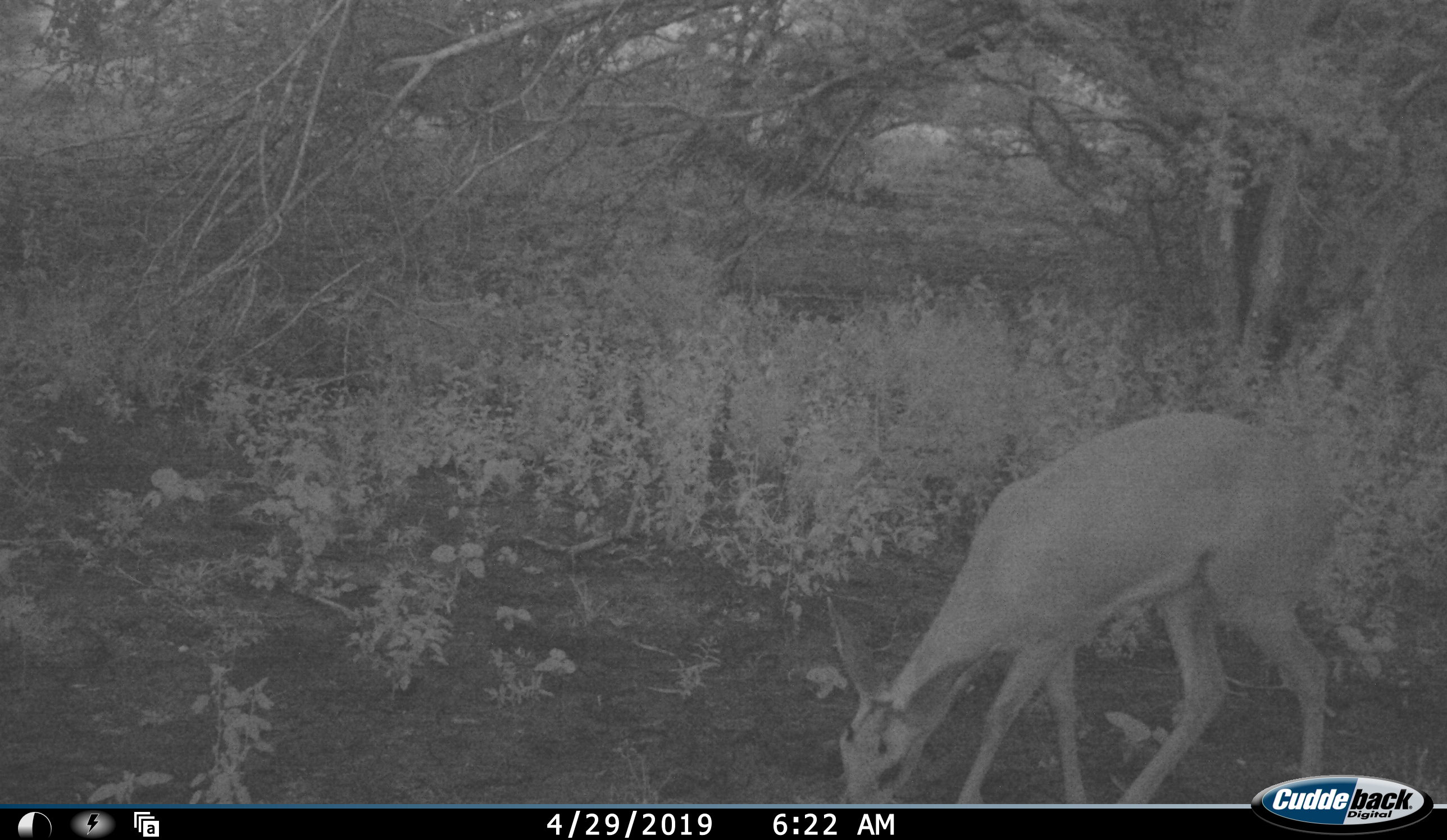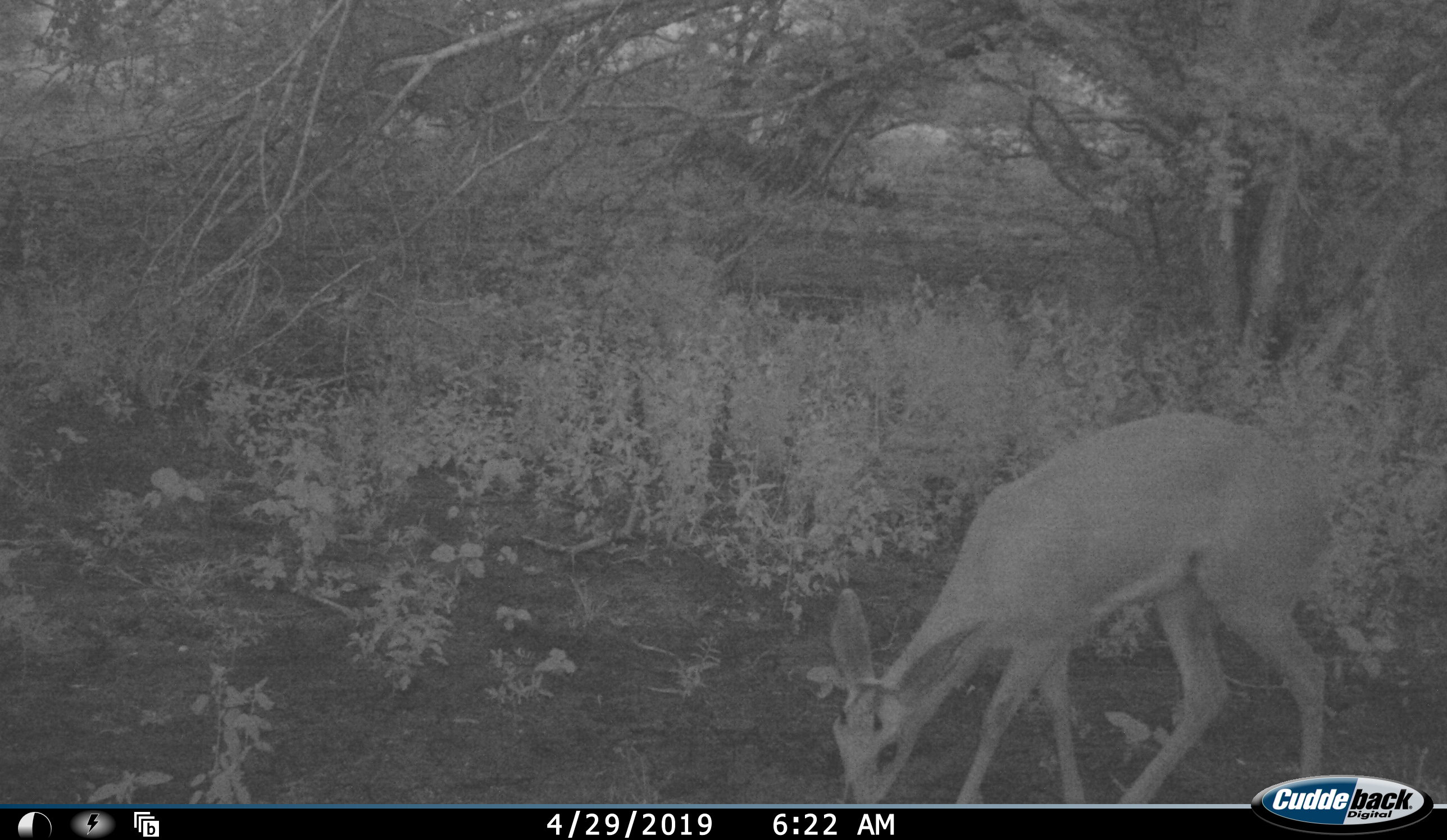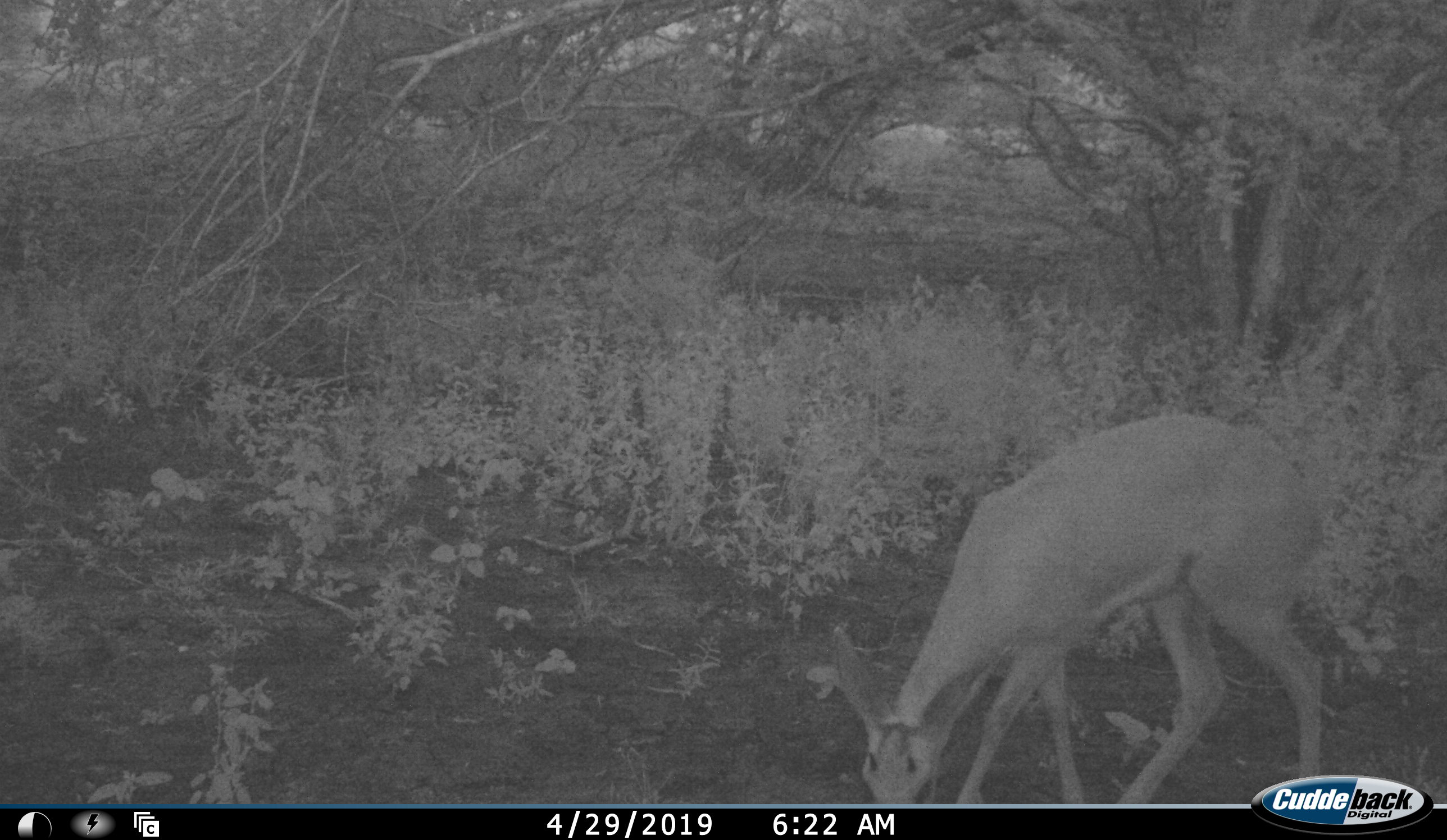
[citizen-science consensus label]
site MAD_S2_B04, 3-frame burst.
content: unidentified animal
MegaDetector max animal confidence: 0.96